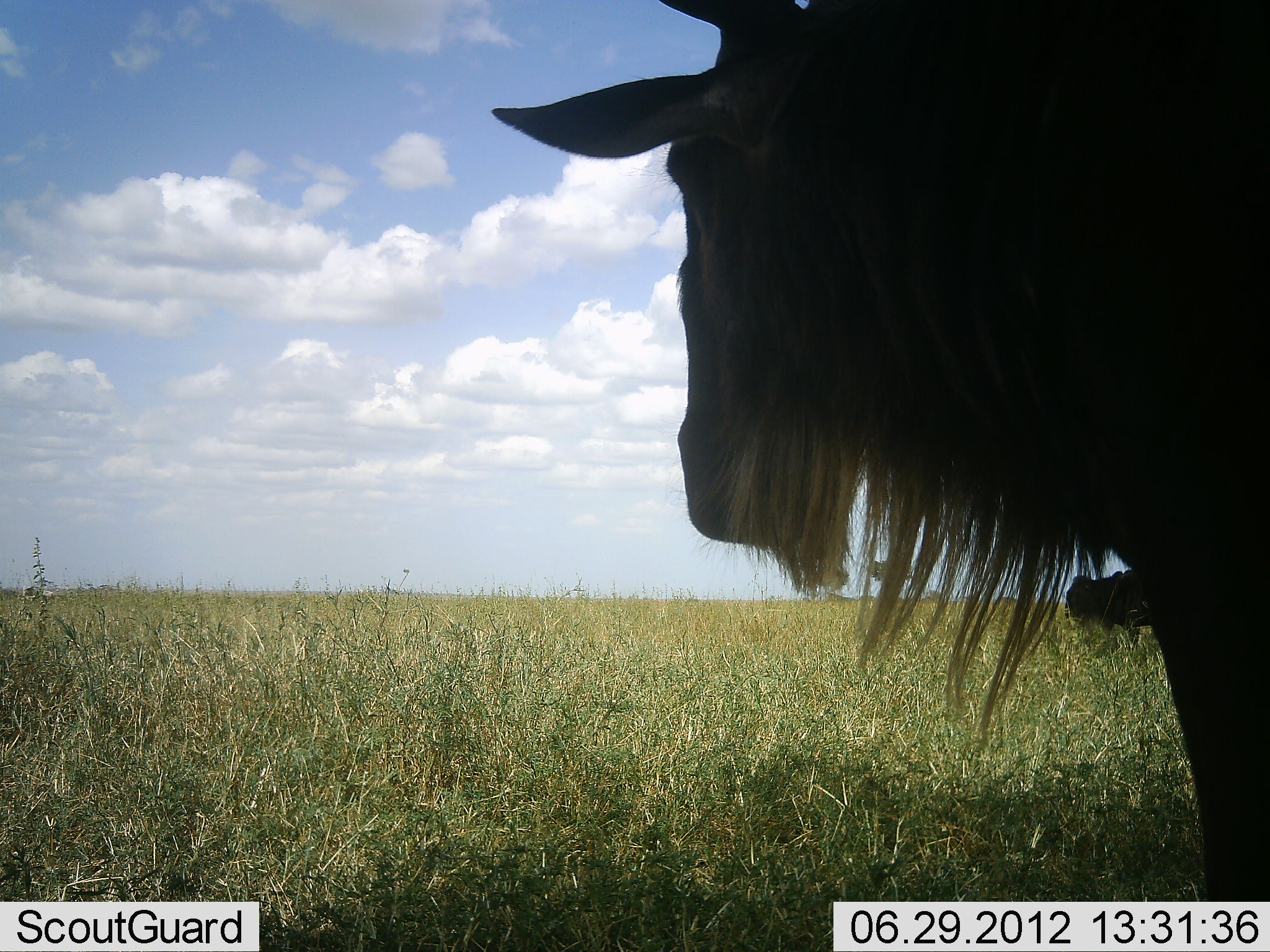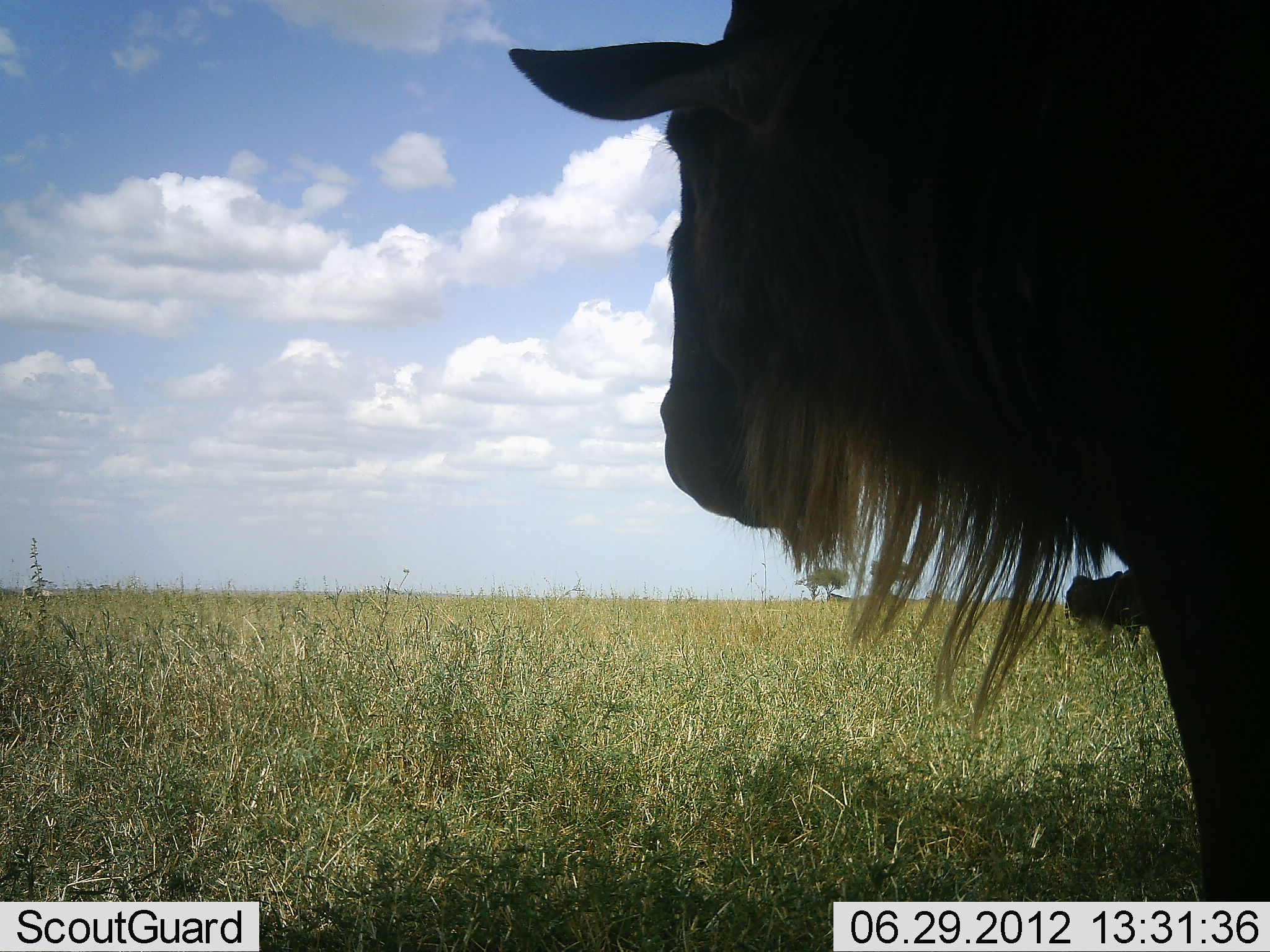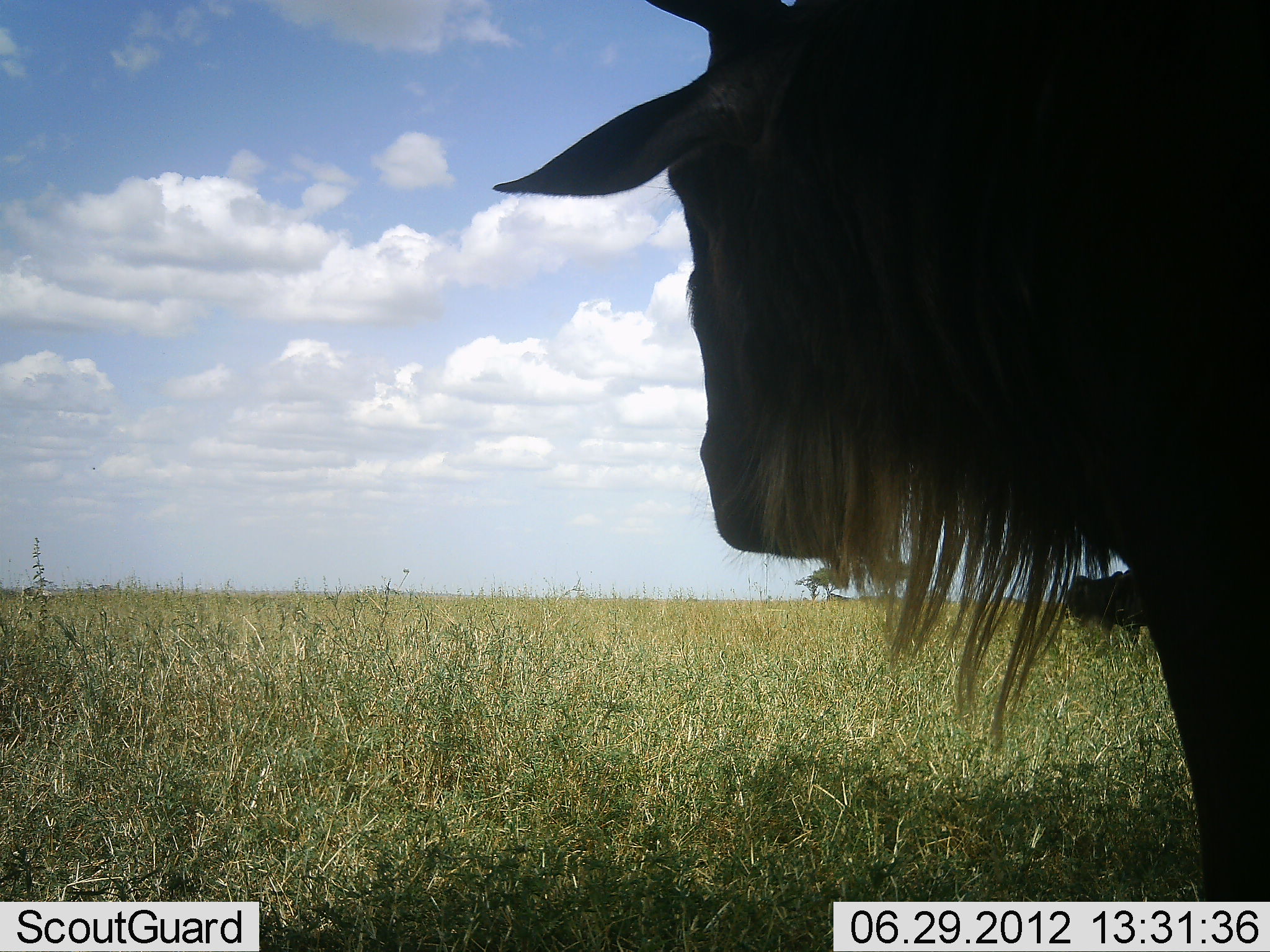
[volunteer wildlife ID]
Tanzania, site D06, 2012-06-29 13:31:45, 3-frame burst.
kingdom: Animalia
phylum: Chordata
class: Mammalia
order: Artiodactyla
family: Bovidae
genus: Connochaetes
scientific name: Connochaetes taurinus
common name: blue wildebeest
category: wildebeest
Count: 1.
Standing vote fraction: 100%.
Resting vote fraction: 0%.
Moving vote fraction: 0%.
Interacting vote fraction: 0%.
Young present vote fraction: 0%.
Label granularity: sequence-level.